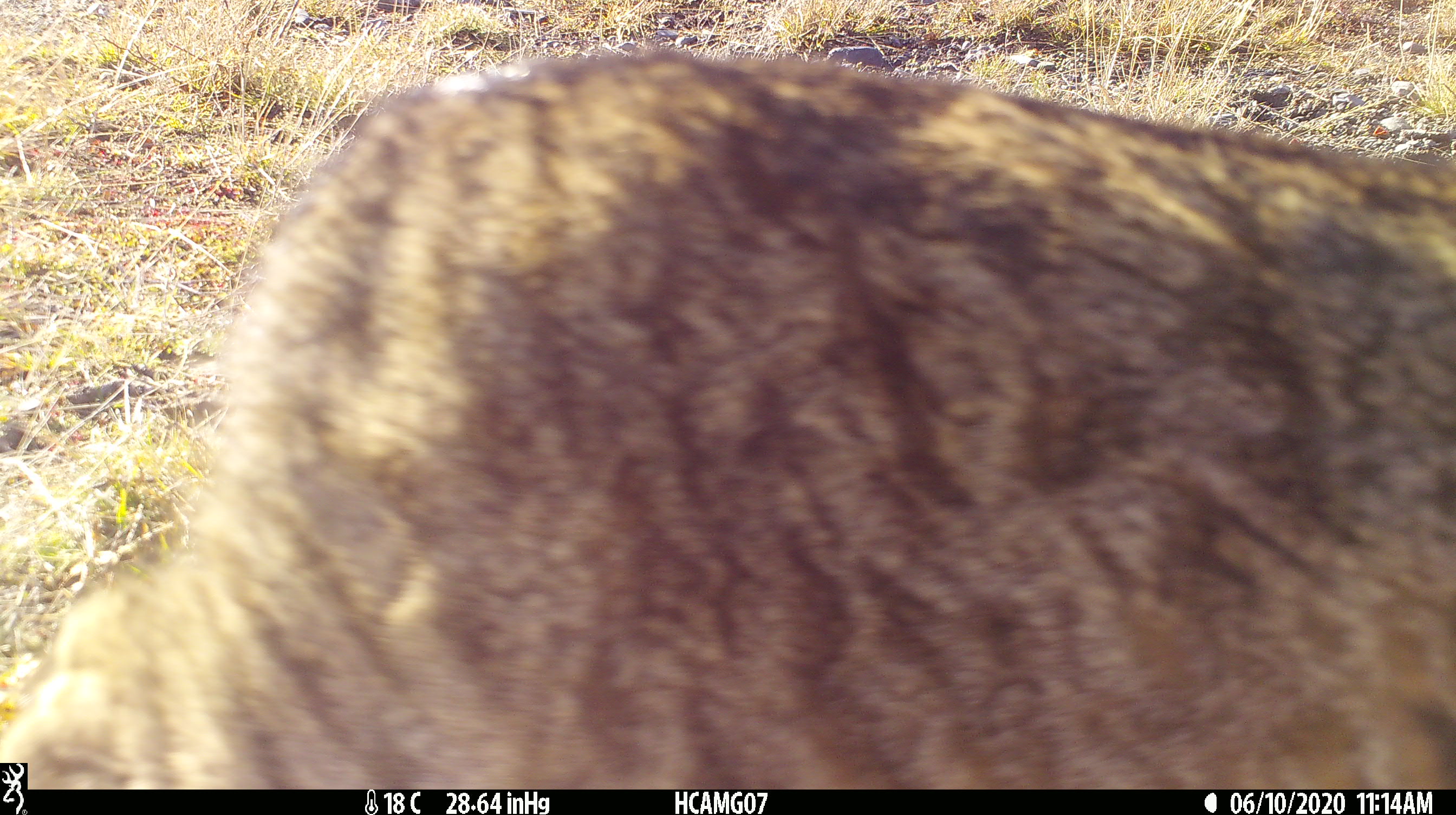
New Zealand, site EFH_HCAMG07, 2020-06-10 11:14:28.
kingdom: Animalia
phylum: Chordata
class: Mammalia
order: Carnivora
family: Felidae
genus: Felis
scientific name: Felis catus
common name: domestic cat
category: cat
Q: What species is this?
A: Cat (domestic cat) (Felis catus).